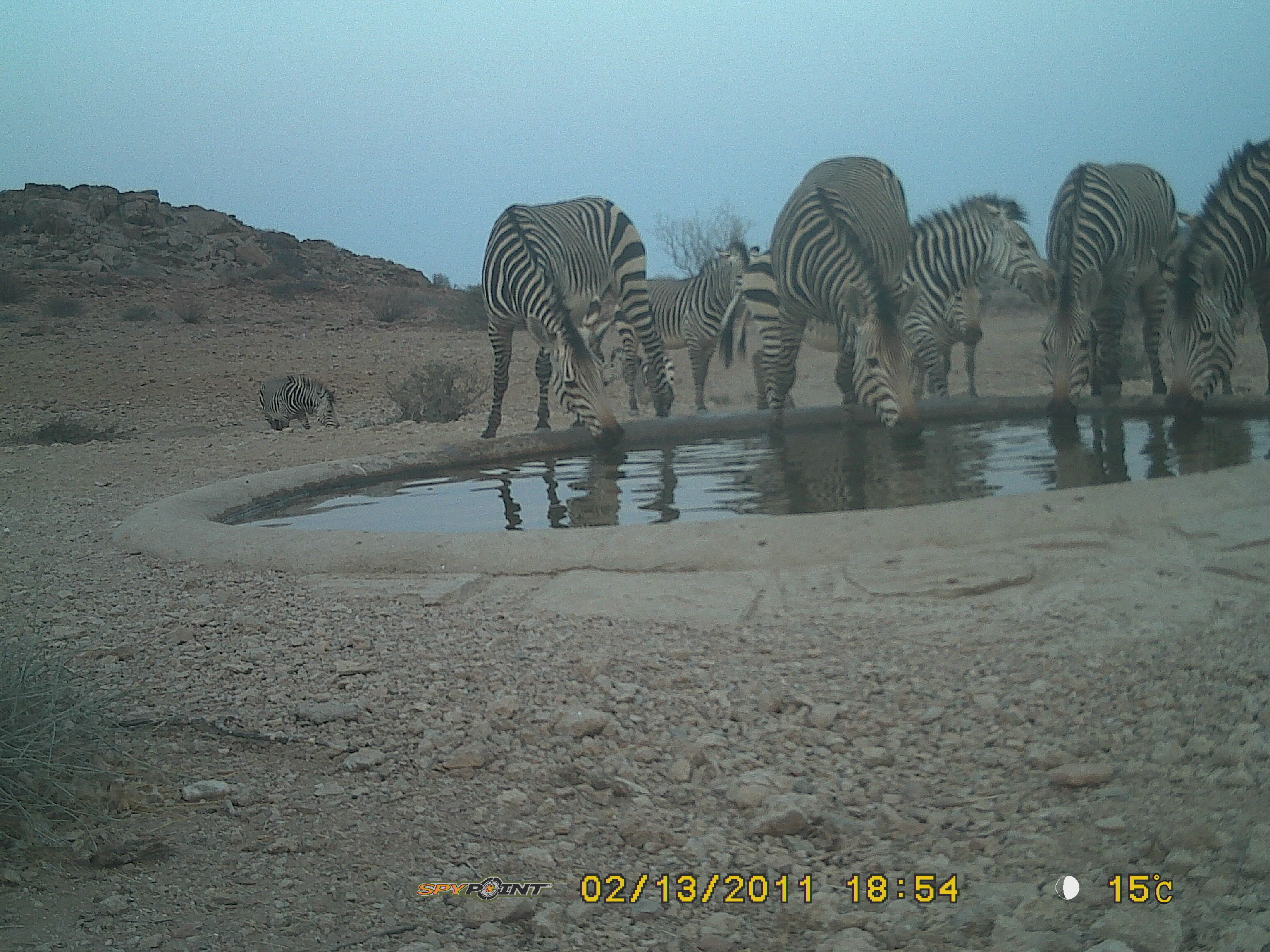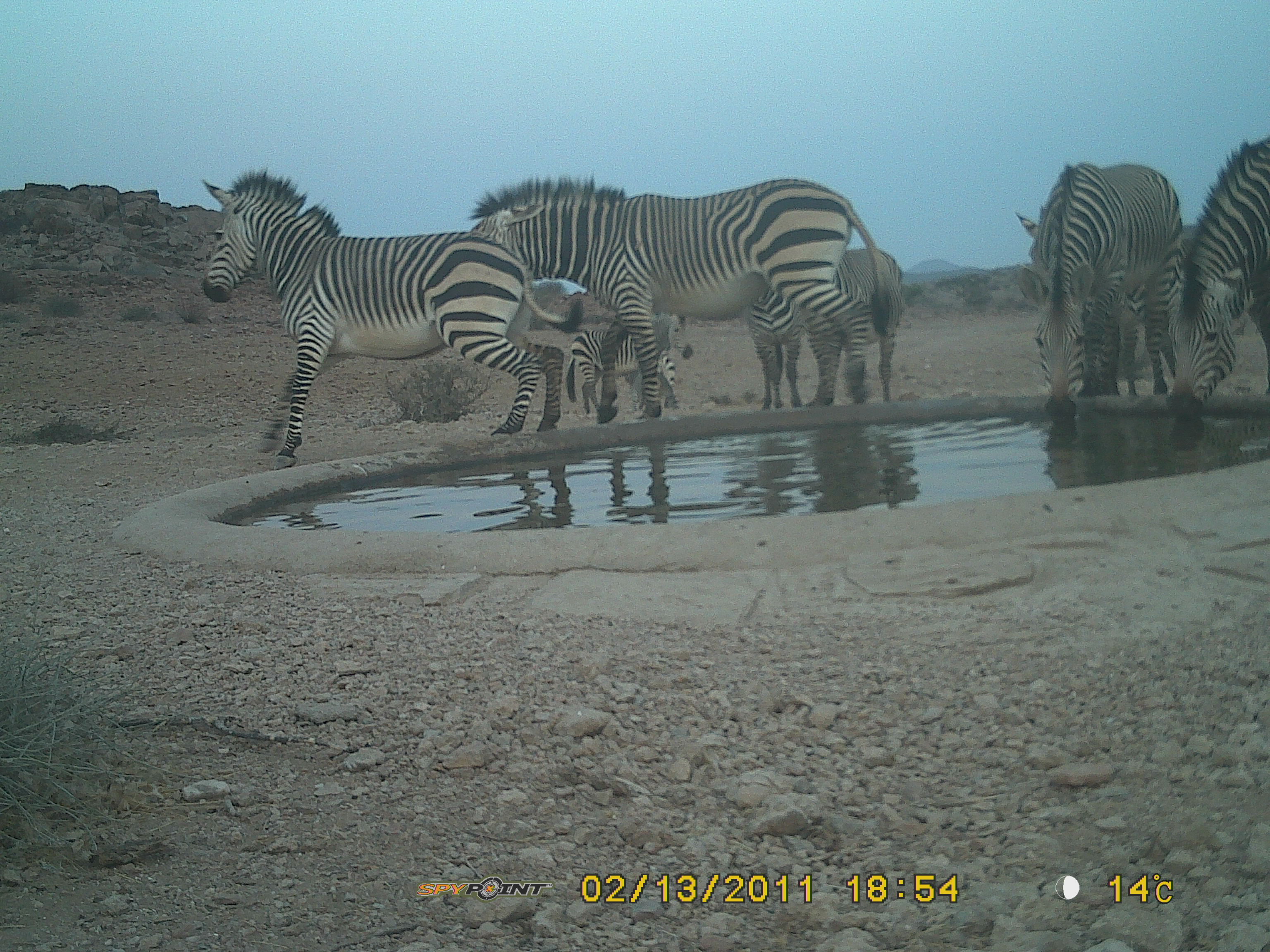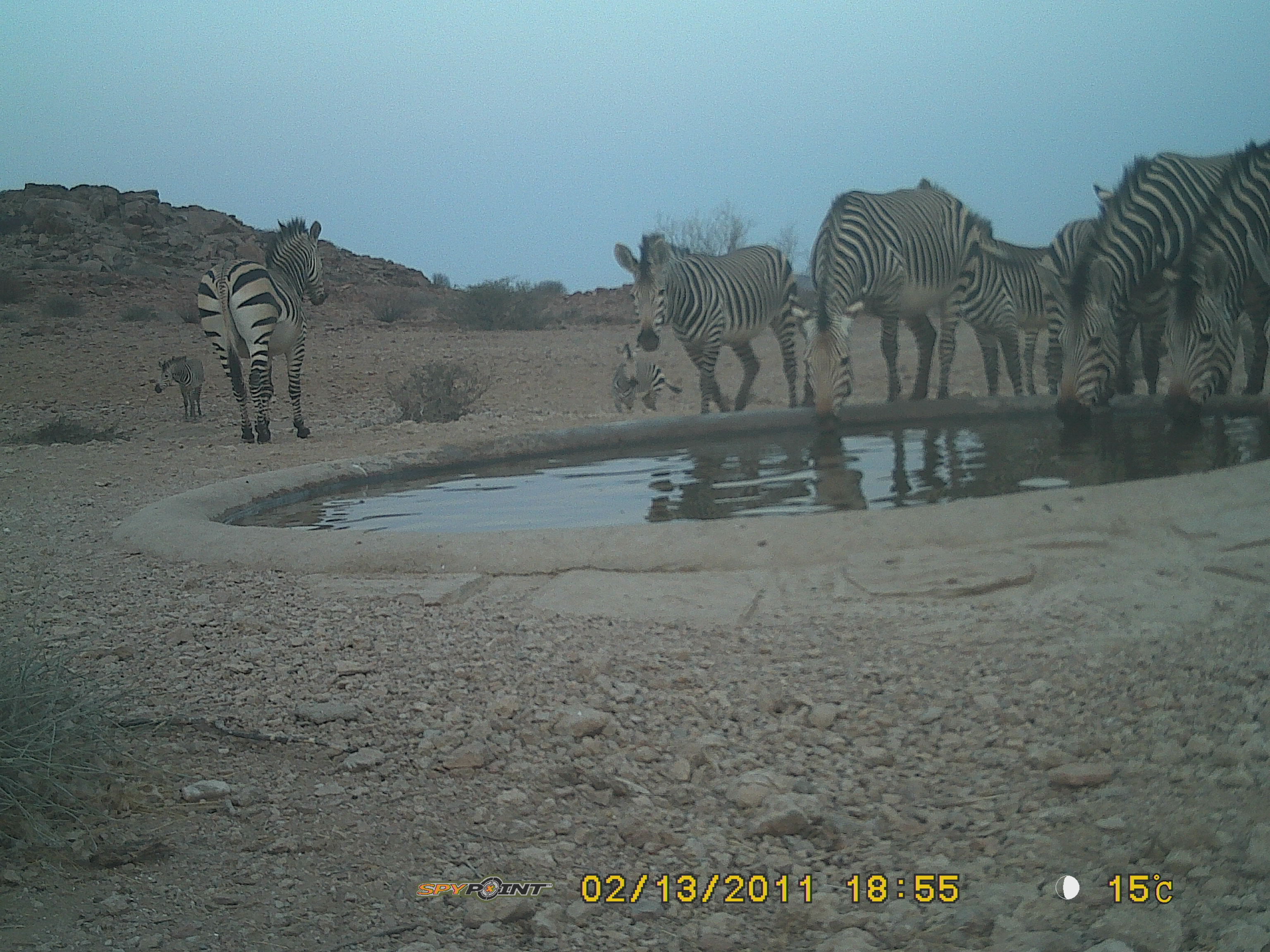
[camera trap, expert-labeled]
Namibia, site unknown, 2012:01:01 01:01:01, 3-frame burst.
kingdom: Animalia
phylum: Chordata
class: Mammalia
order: Perissodactyla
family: Equidae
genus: Equus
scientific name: Equus zebra hartmannae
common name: hartmann's mountain zebra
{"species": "Equus zebra hartmannae (hartmann's mountain zebra)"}